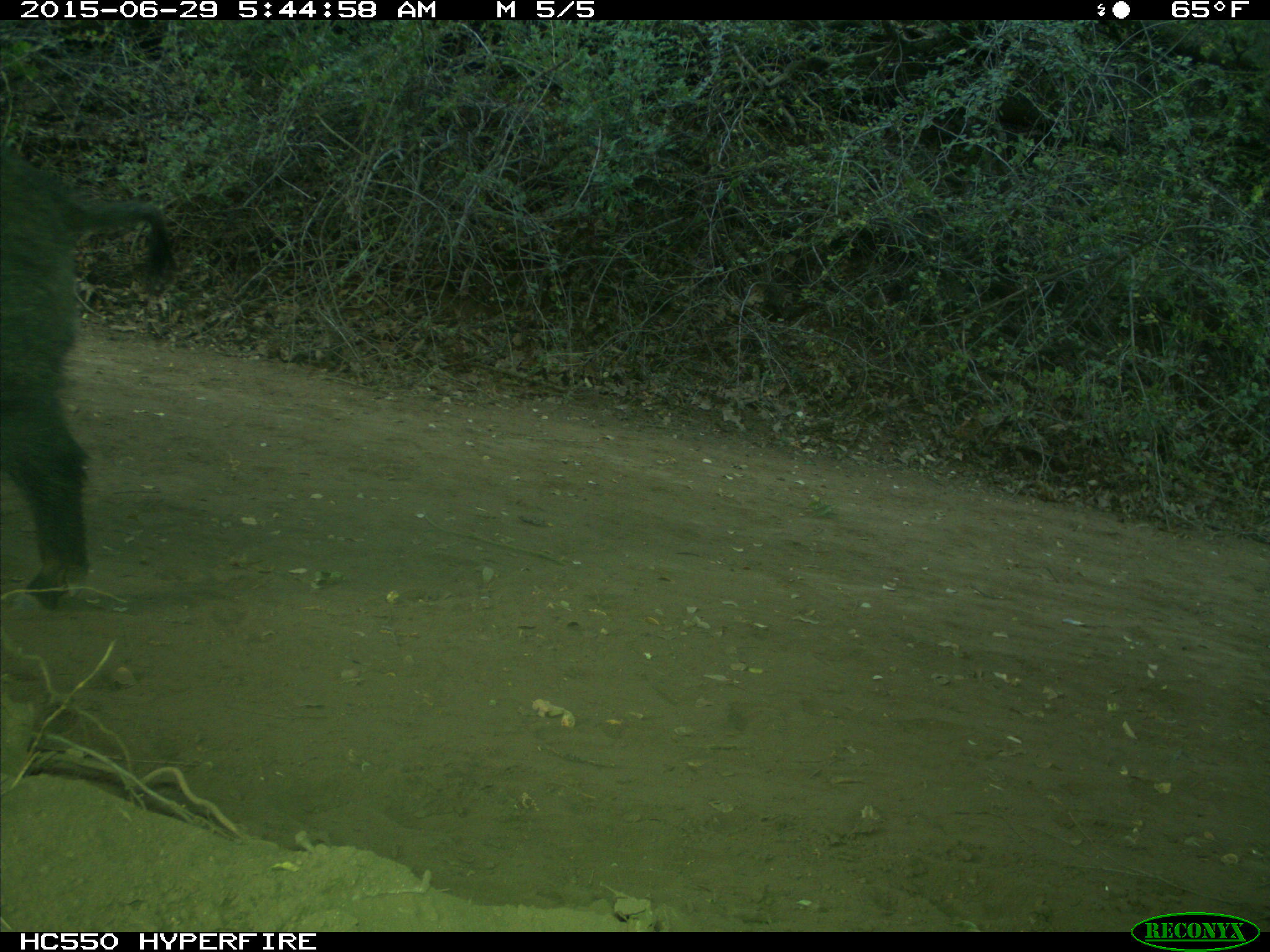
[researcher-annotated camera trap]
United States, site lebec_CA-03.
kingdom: Animalia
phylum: Chordata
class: Mammalia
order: Artiodactyla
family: Suidae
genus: Sus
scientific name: Sus scrofa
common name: wild boar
Sus scrofa (wild boar).